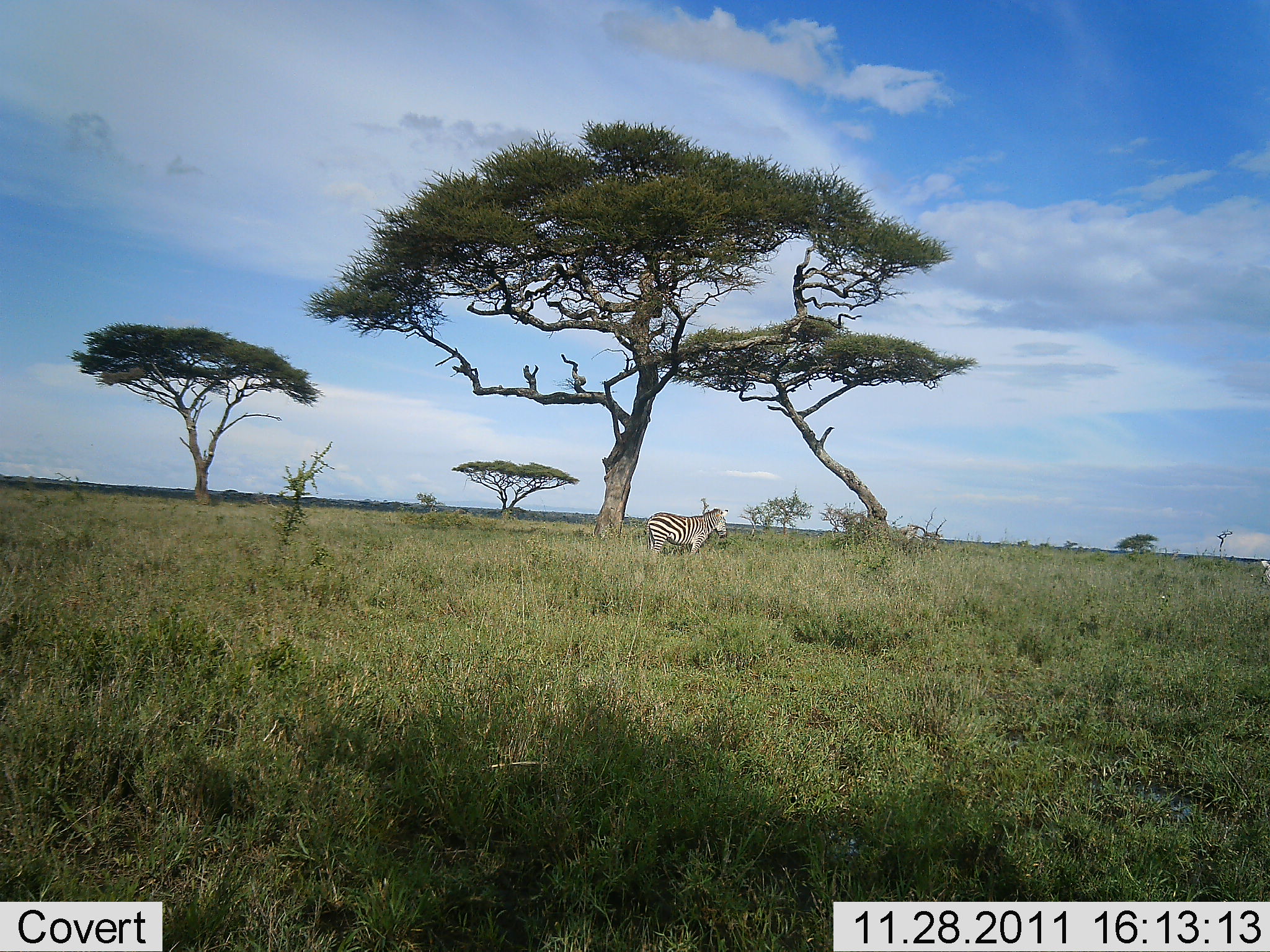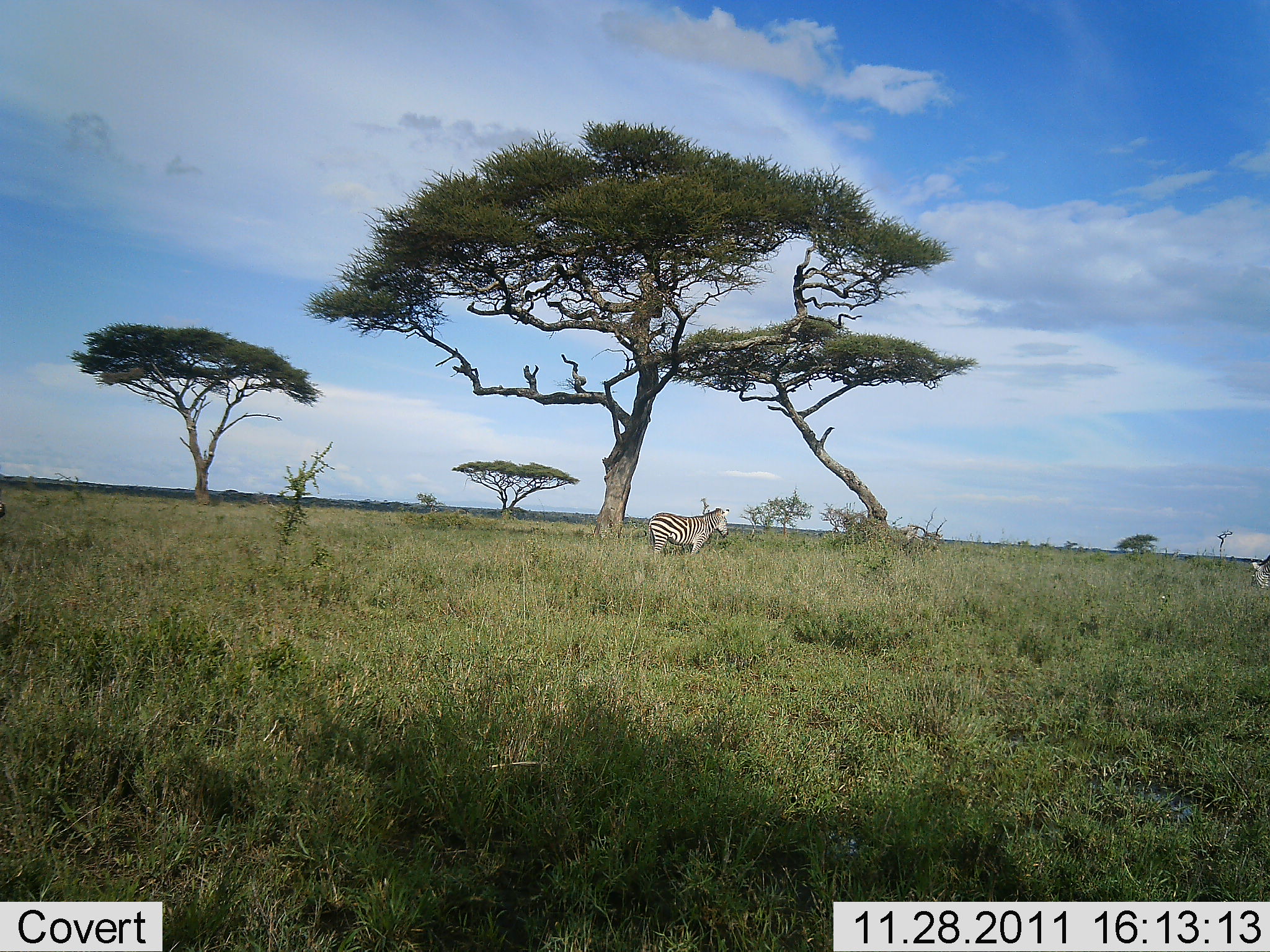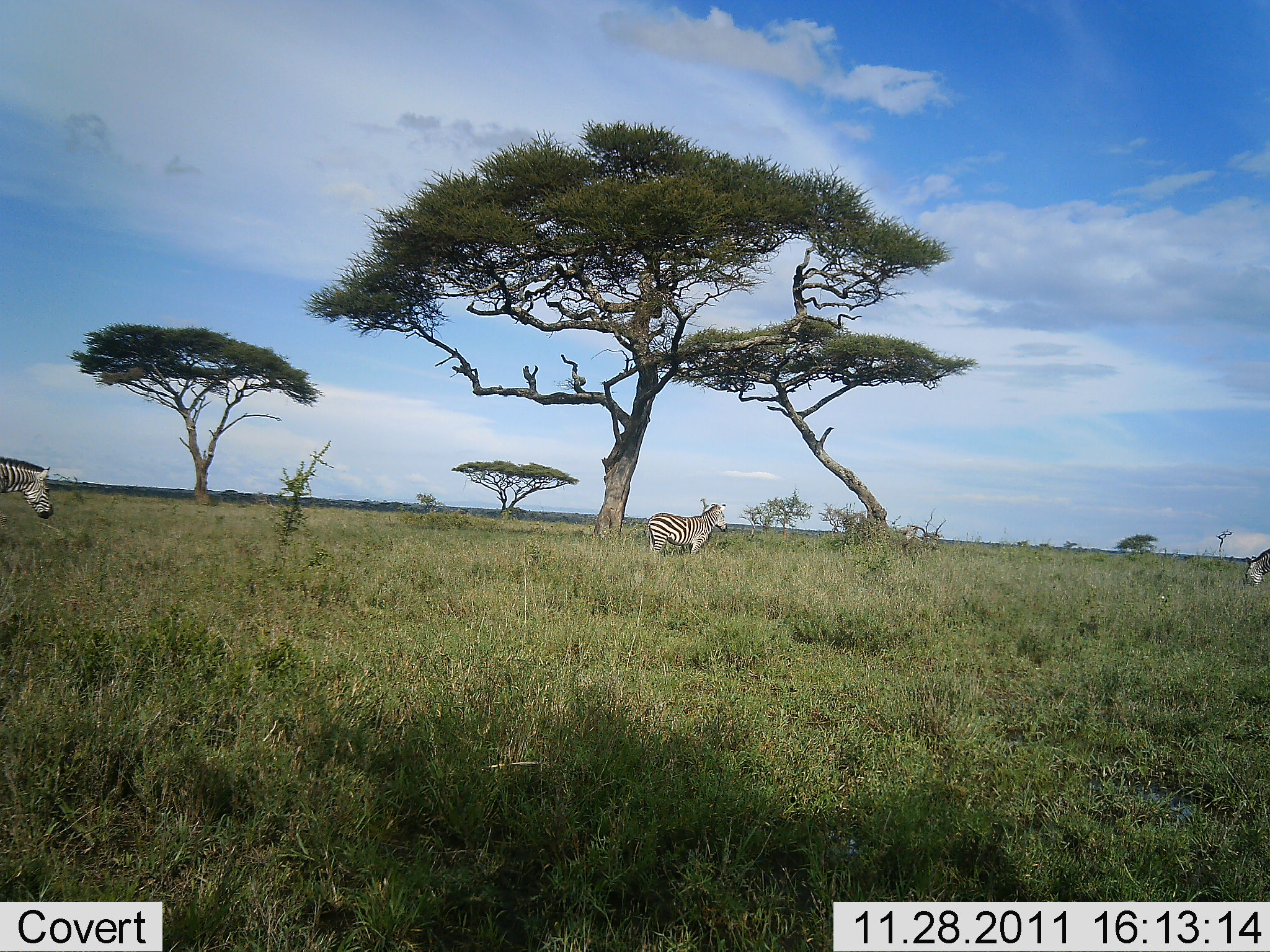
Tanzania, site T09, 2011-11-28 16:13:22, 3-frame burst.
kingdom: Animalia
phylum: Chordata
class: Mammalia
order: Perissodactyla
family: Equidae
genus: Equus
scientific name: Equus quagga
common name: plains zebra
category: zebra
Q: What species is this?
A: Zebra (plains zebra) (Equus quagga).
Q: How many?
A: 3.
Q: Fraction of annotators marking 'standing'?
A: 79%.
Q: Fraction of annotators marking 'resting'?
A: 0%.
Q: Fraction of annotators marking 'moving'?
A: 50%.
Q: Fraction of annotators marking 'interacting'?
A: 0%.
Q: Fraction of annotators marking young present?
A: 0%.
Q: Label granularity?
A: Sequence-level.